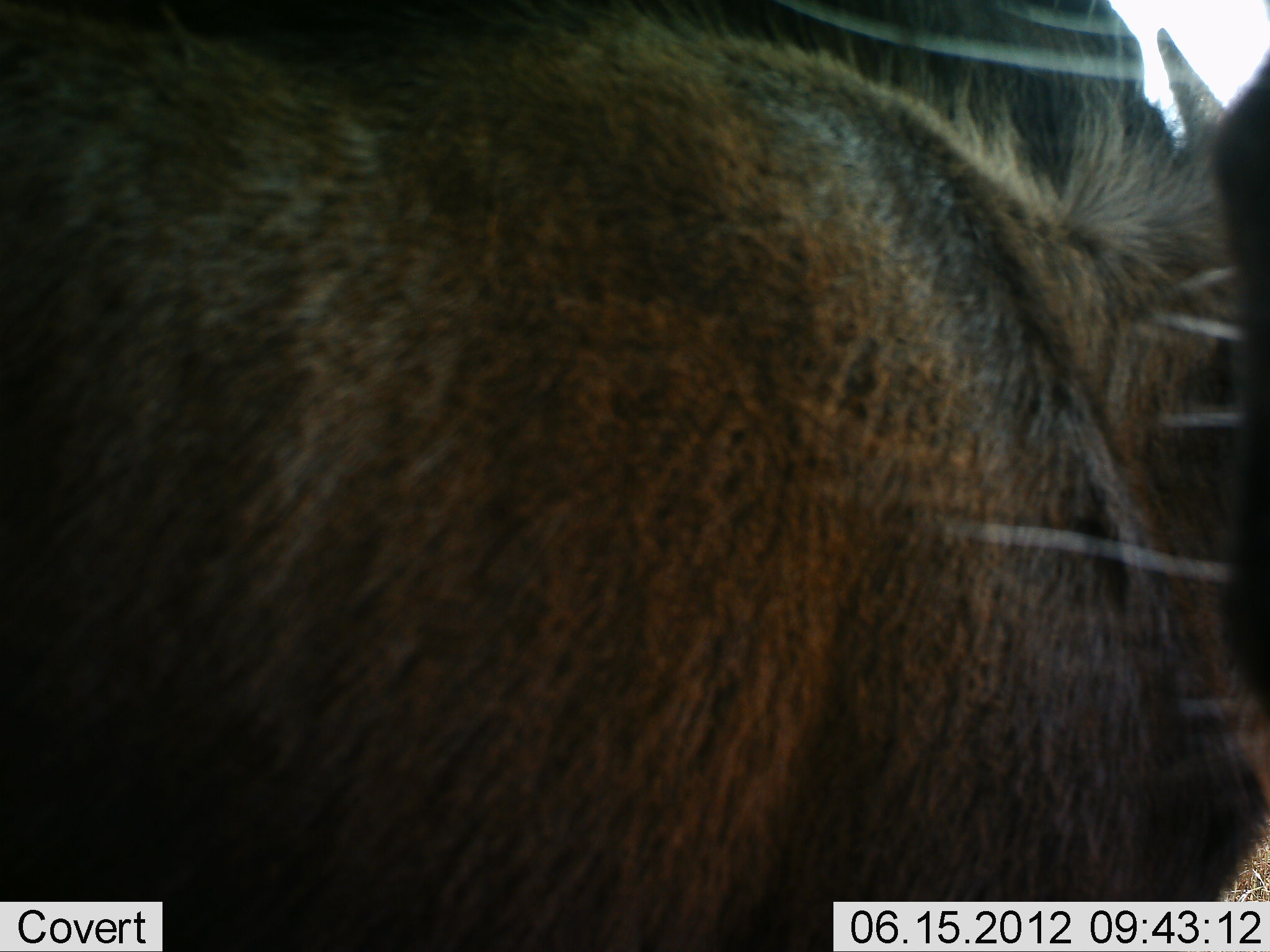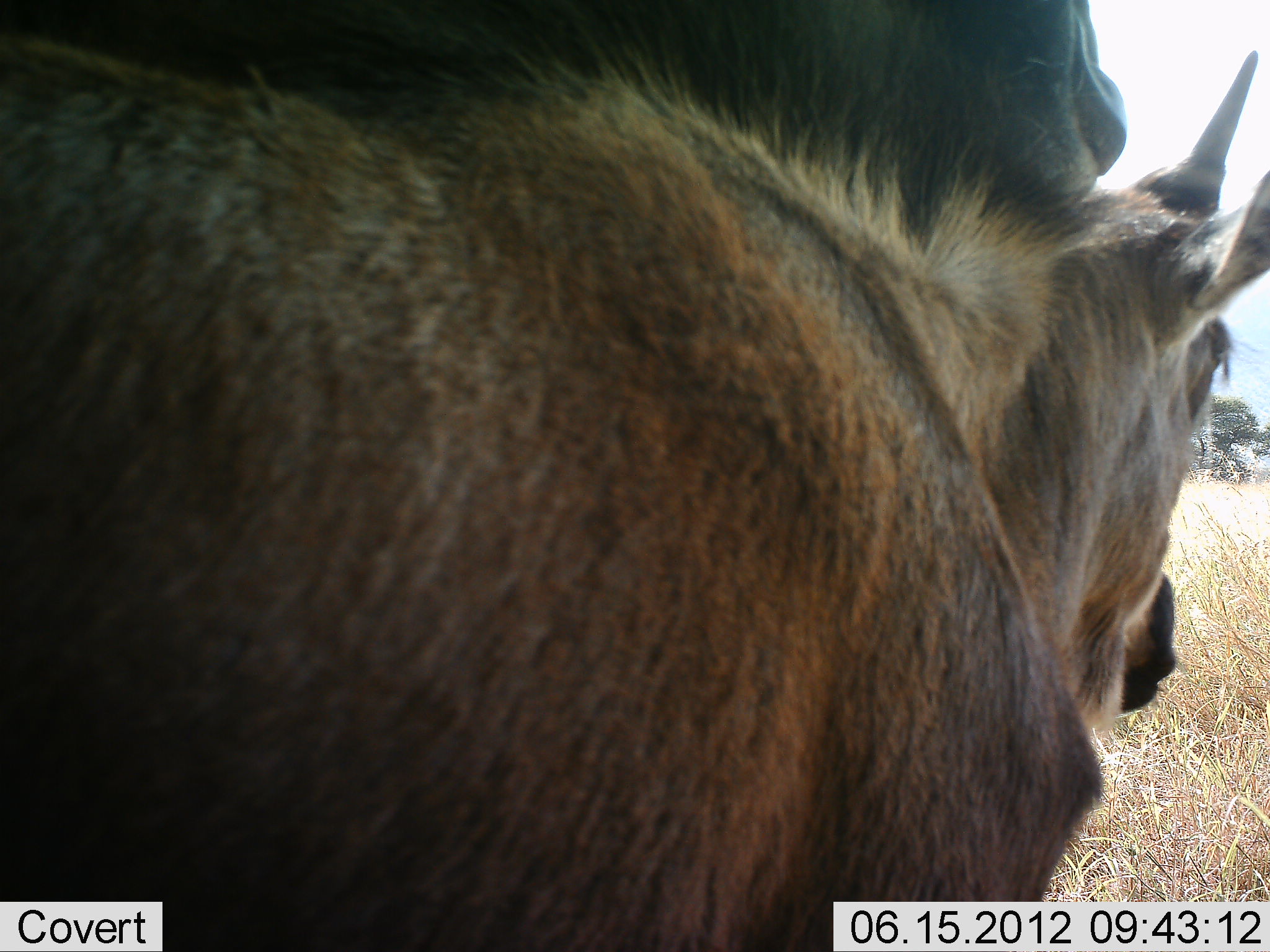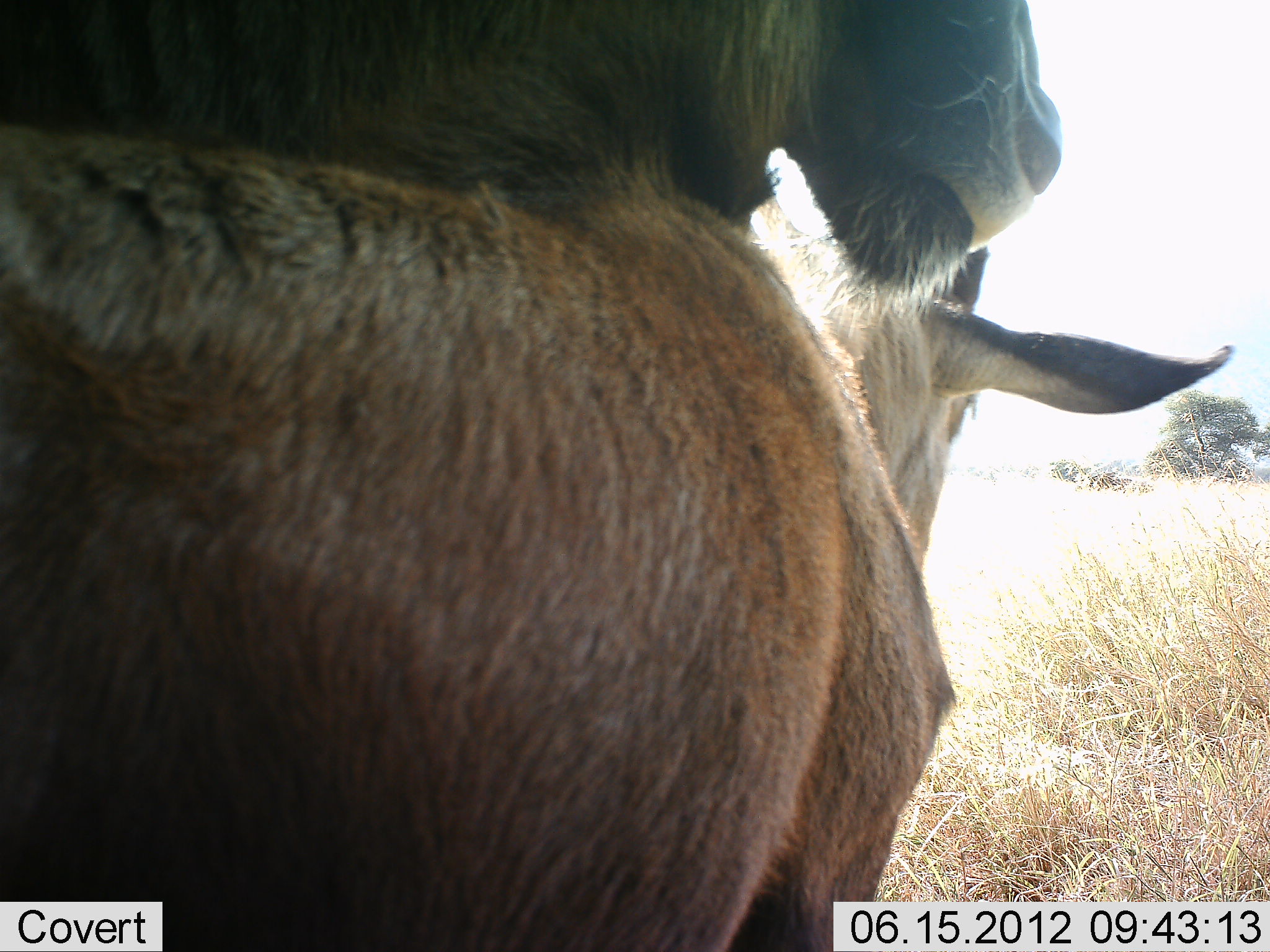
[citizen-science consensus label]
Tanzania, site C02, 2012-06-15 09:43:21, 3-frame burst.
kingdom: Animalia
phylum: Chordata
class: Mammalia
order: Artiodactyla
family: Bovidae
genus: Connochaetes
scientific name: Connochaetes taurinus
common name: blue wildebeest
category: wildebeest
Wildebeest (blue wildebeest) (Connochaetes taurinus), count 2. Behavior (volunteer vote fractions): standing 90%, resting 0%, moving 0%, interacting 30%. Young present (vote fraction): 60%. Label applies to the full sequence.